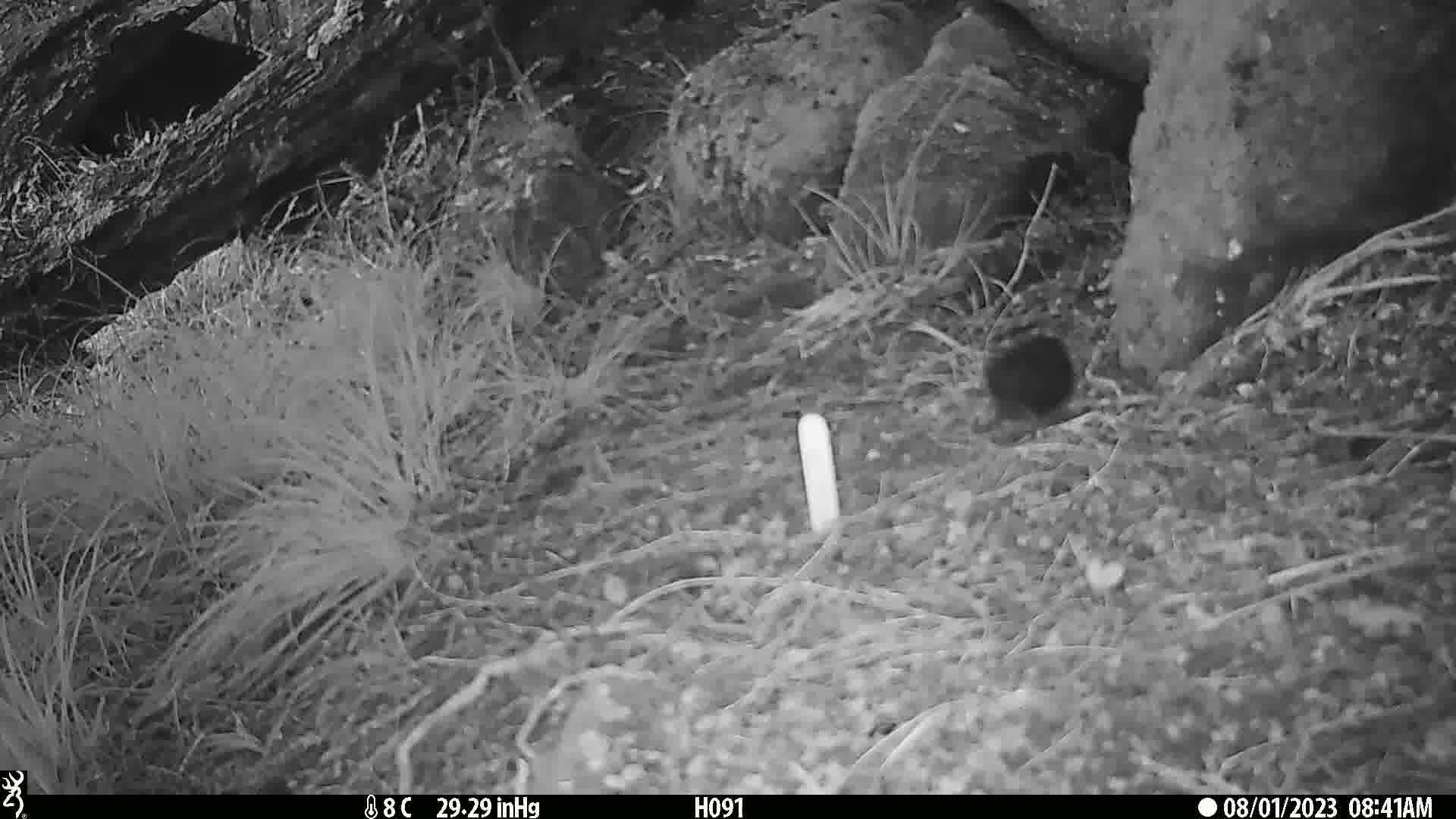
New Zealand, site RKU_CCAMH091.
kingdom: Animalia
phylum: Chordata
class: Aves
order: Passeriformes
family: Turdidae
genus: Turdus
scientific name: Turdus merula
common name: eurasian blackbird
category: blackbird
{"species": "blackbird (eurasian blackbird) (Turdus merula)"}